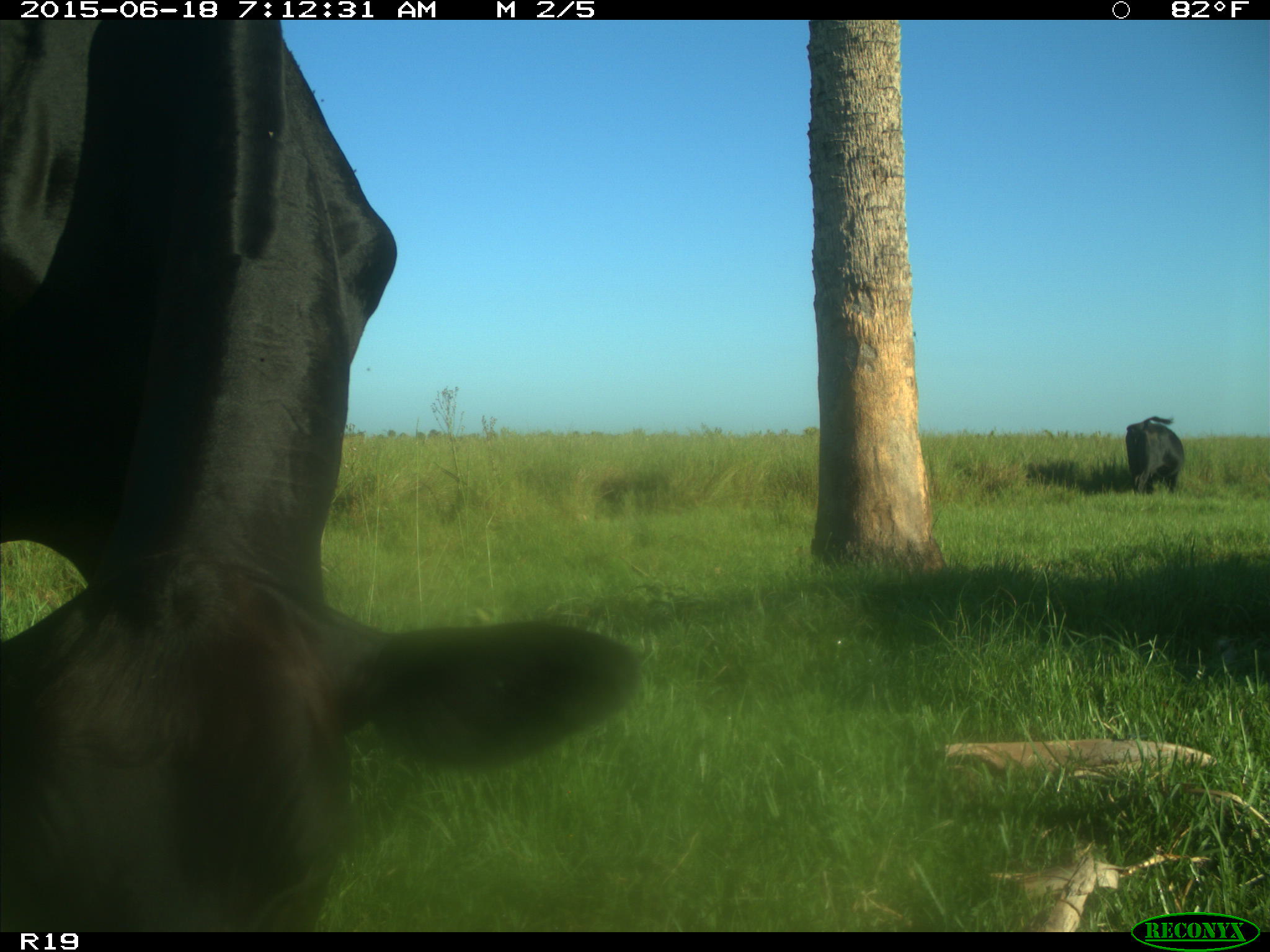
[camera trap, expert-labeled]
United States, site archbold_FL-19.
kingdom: Animalia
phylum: Chordata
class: Mammalia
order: Artiodactyla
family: Bovidae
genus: Bos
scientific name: Bos taurus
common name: domestic cow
Bos taurus (domestic cow).